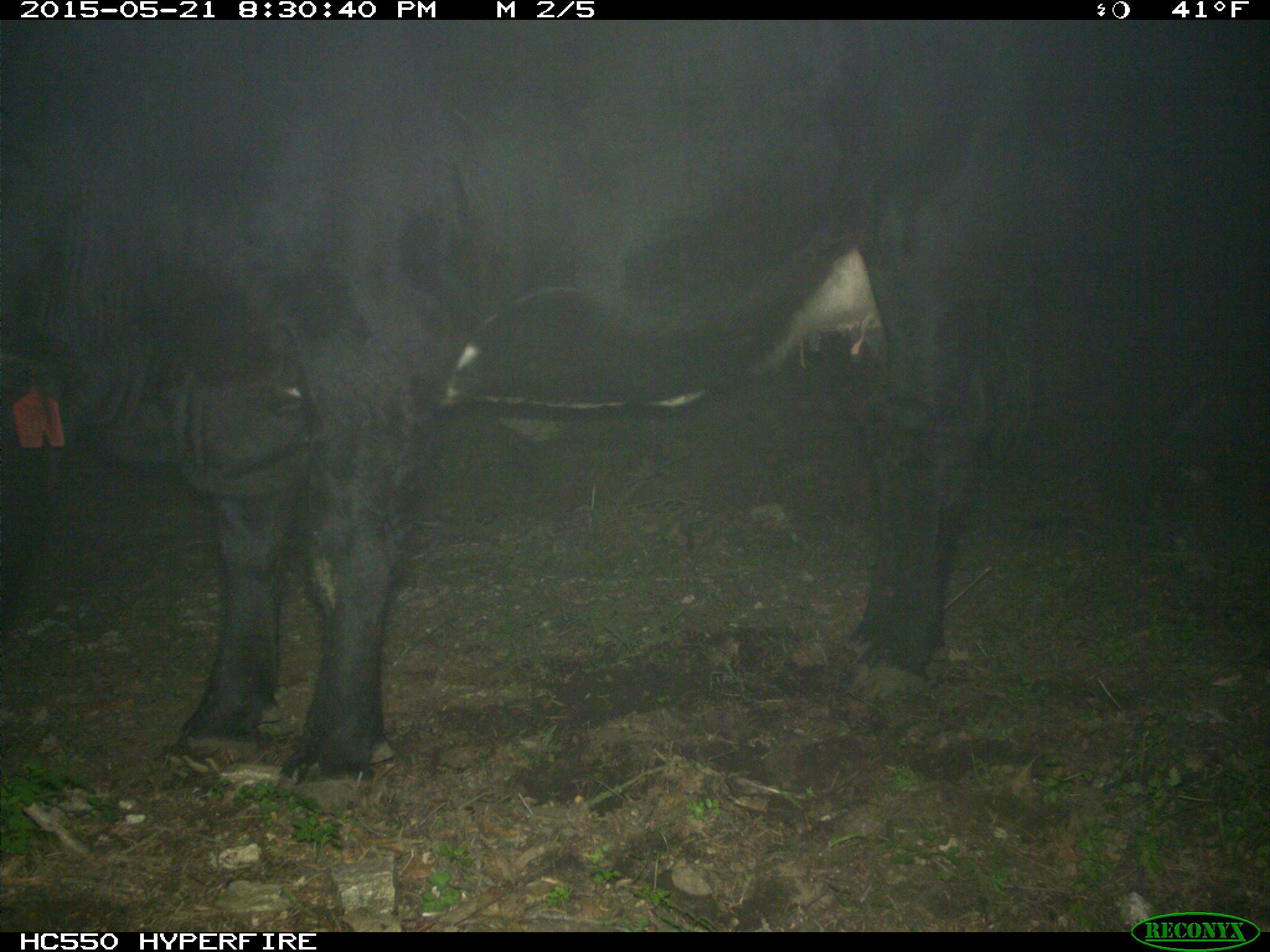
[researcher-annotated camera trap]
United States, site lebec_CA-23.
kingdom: Animalia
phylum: Chordata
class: Mammalia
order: Artiodactyla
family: Bovidae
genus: Bos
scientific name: Bos taurus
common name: domestic cow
Bos taurus (domestic cow).